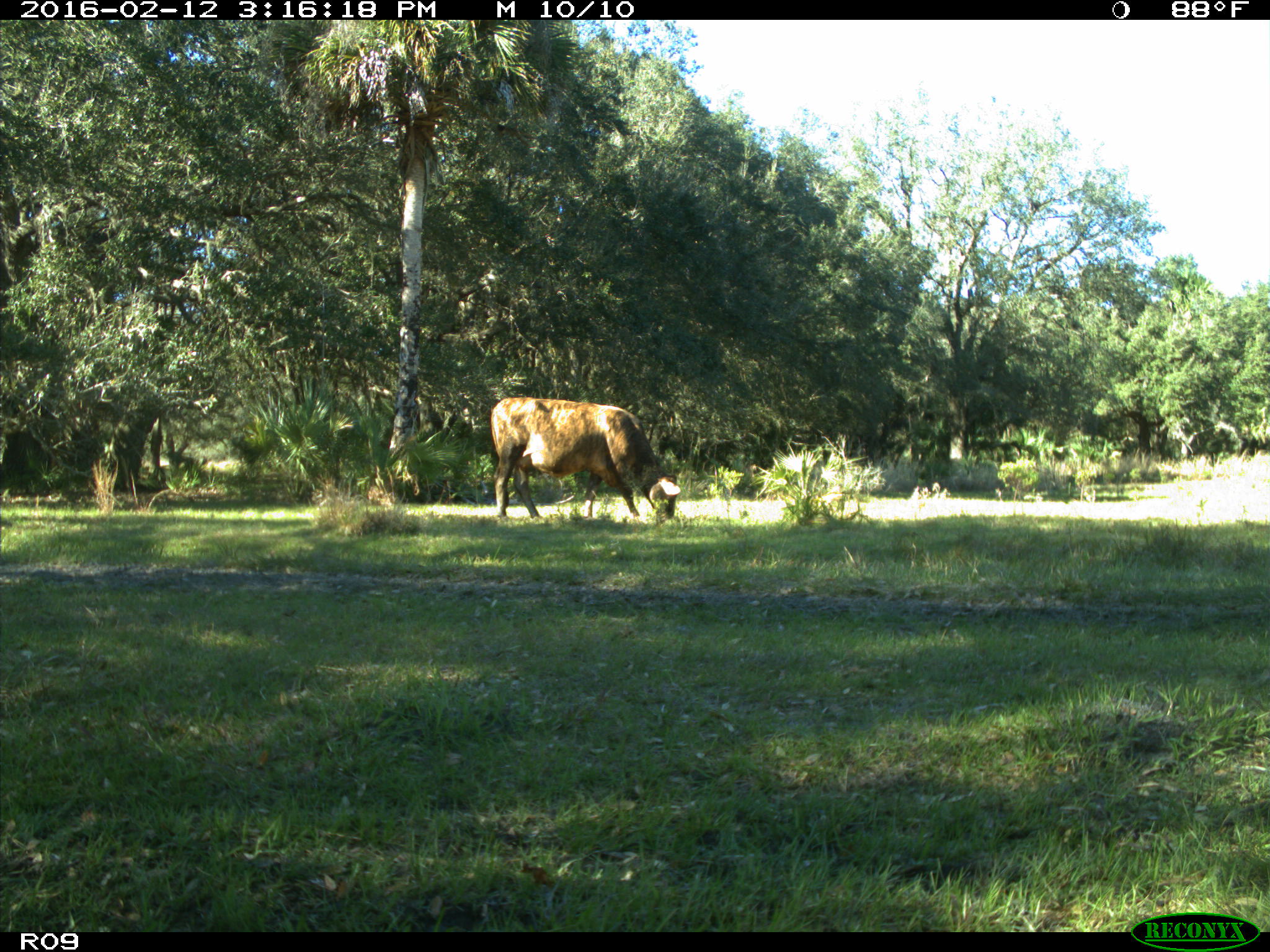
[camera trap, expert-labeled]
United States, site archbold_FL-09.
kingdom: Animalia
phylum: Chordata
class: Mammalia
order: Artiodactyla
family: Bovidae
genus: Bos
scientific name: Bos taurus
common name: domestic cow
Bos taurus (domestic cow).